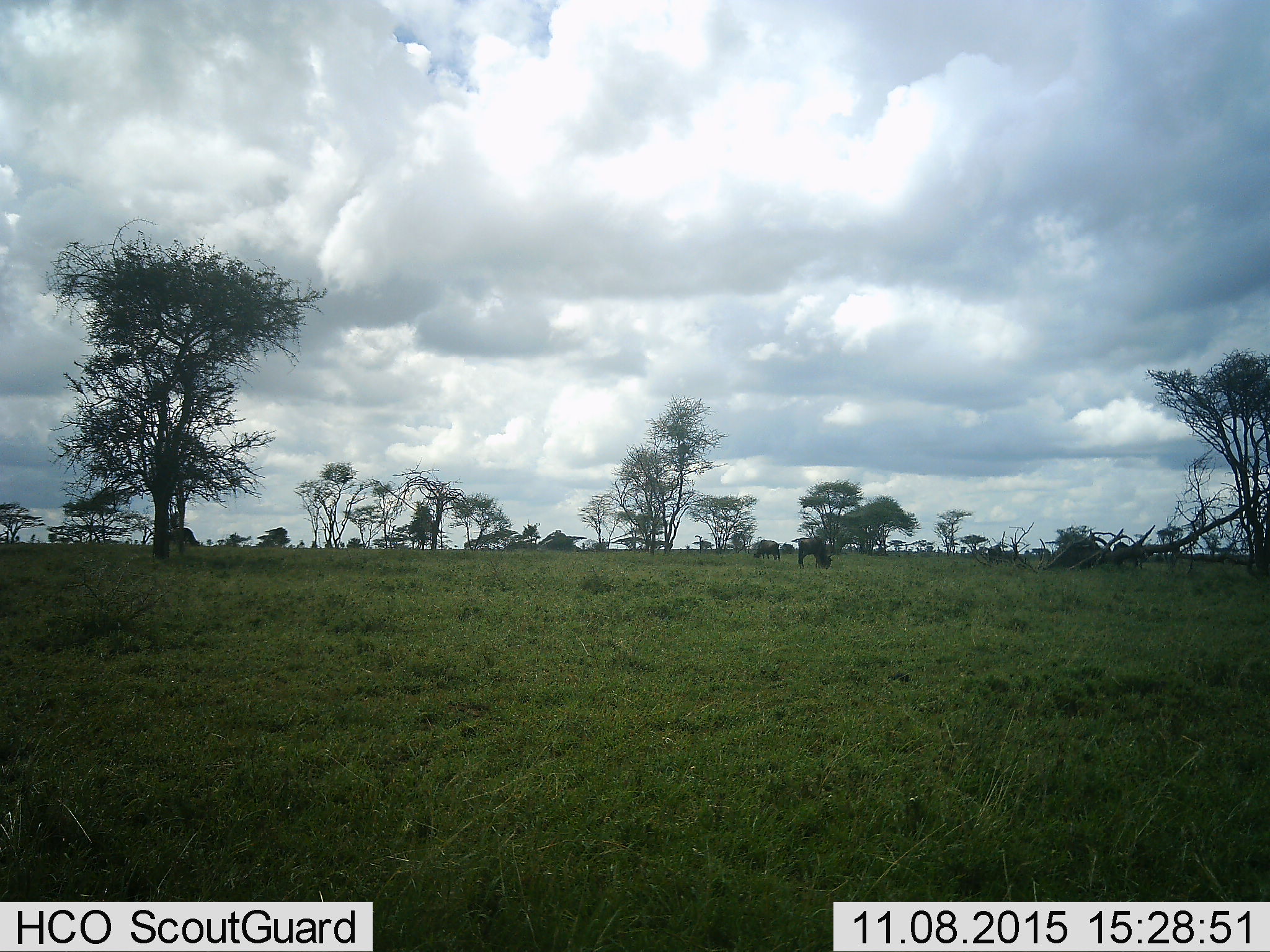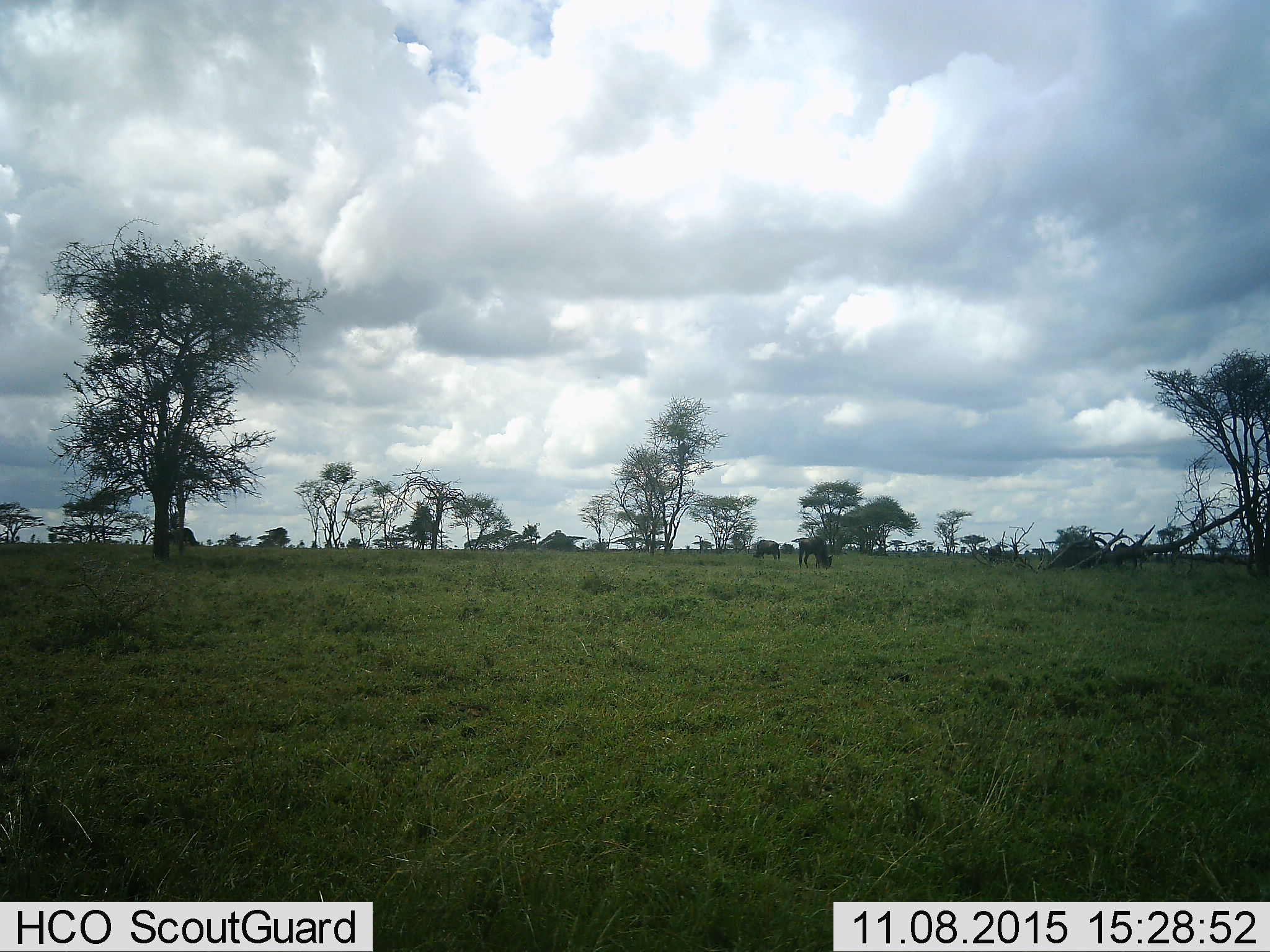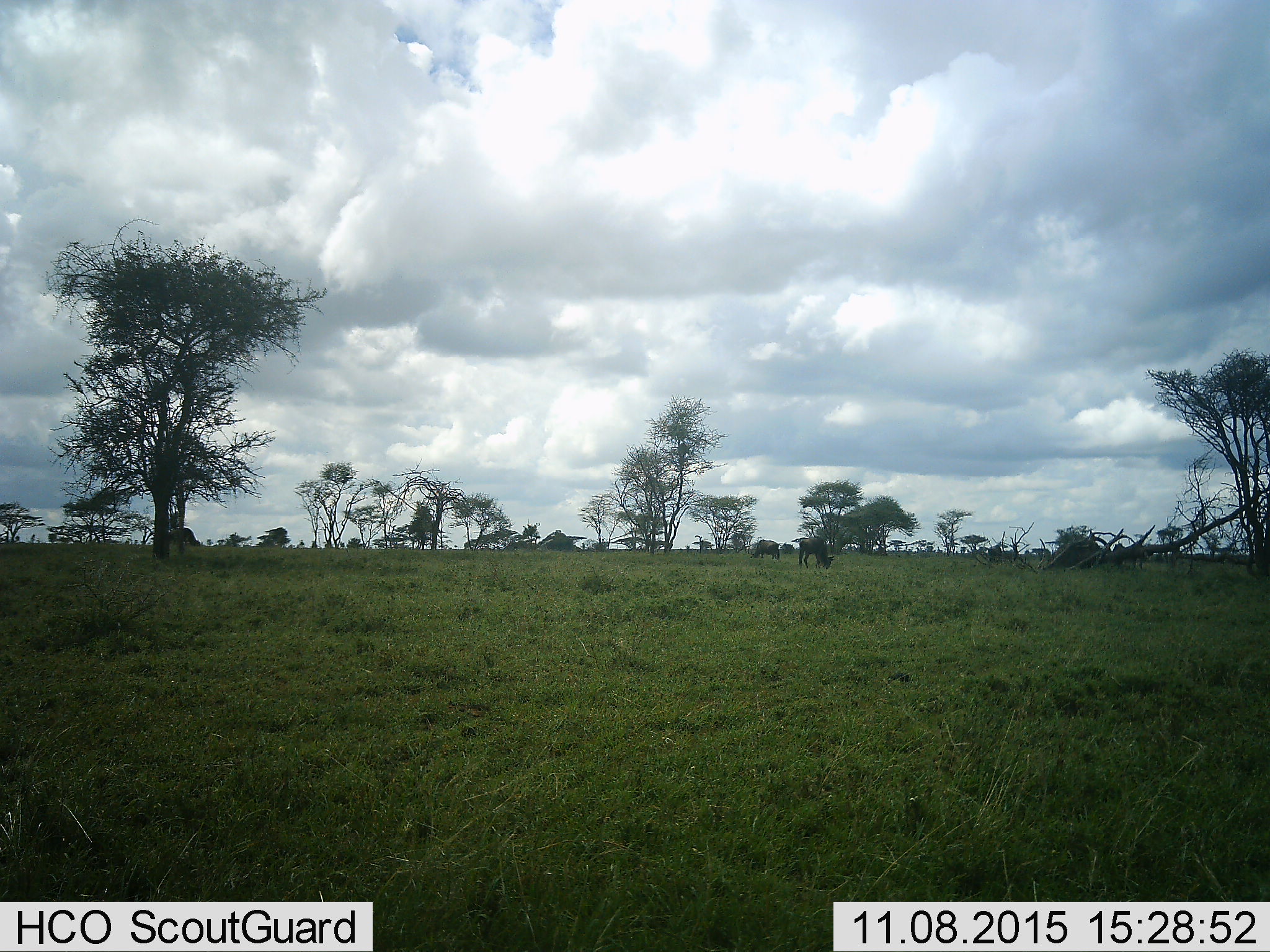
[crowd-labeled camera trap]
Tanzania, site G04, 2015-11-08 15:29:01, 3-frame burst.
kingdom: Animalia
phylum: Chordata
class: Mammalia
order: Artiodactyla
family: Bovidae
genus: Connochaetes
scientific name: Connochaetes taurinus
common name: blue wildebeest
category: wildebeest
Wildebeest (blue wildebeest) (Connochaetes taurinus), count 3. Behavior (volunteer vote fractions): standing 29%, resting 0%, moving 6%, interacting 0%. Young present (vote fraction): 0%. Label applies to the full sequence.